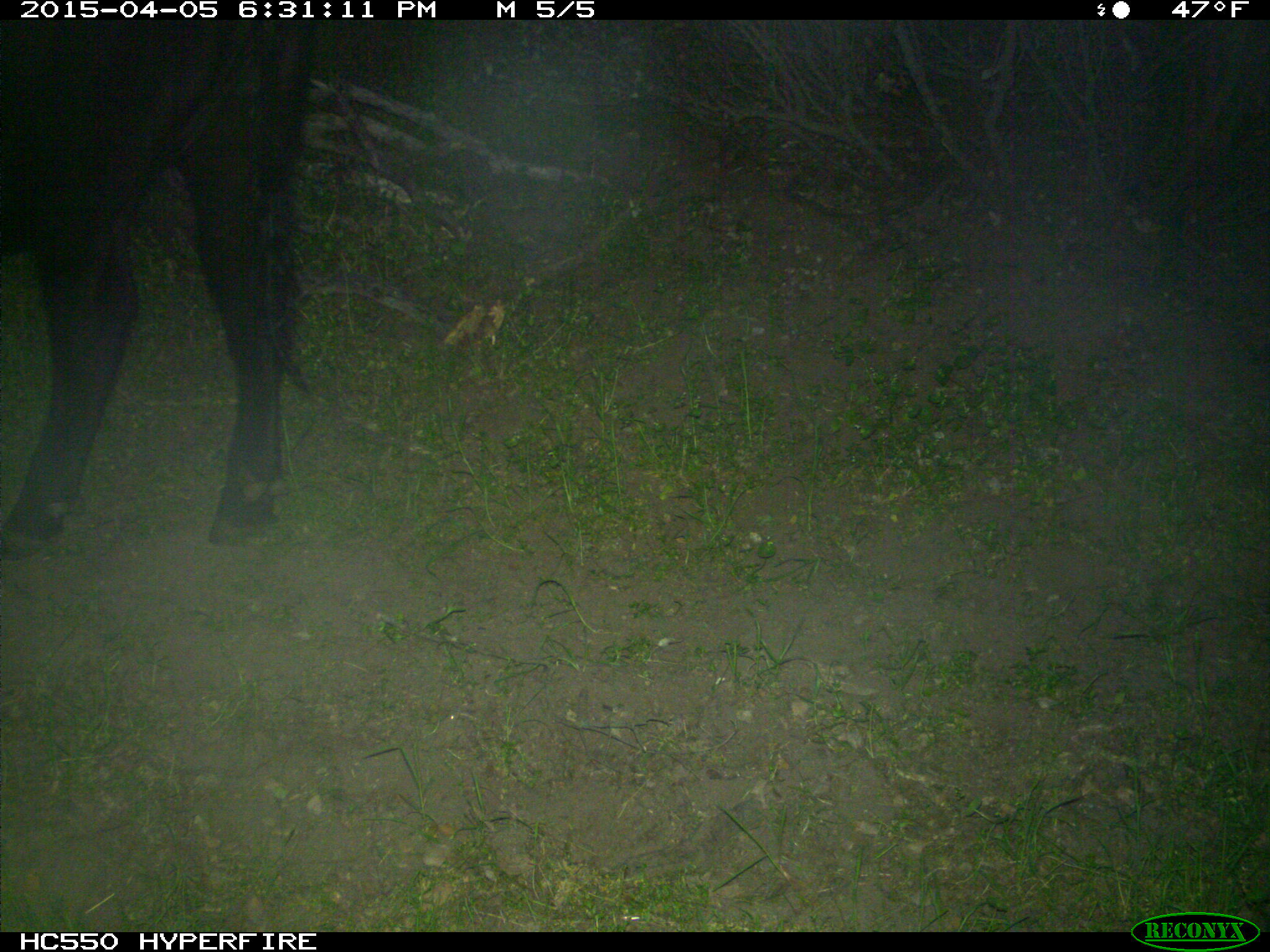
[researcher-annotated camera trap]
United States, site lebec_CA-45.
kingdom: Animalia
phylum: Chordata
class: Mammalia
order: Artiodactyla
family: Bovidae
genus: Bos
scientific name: Bos taurus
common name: domestic cow